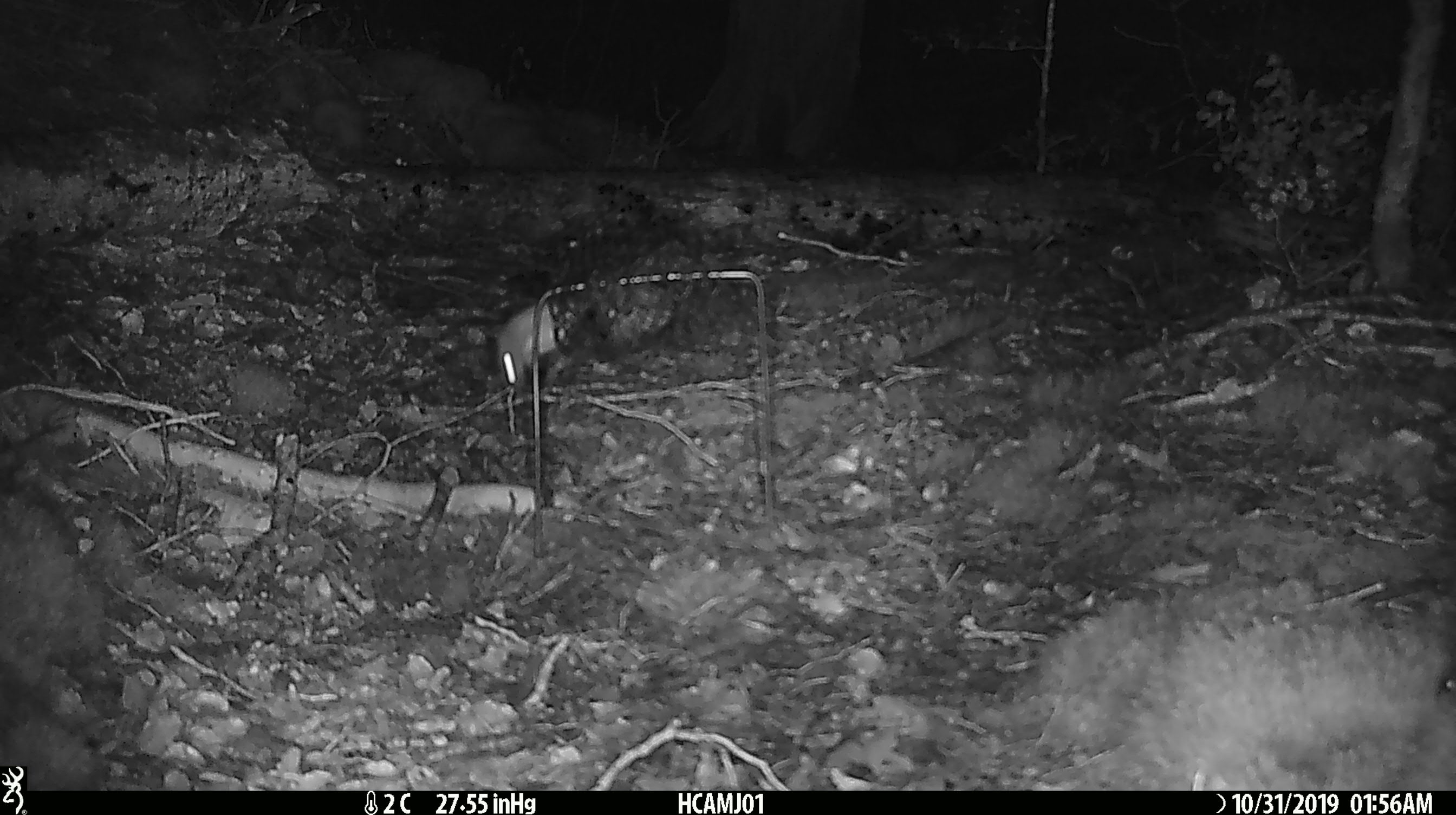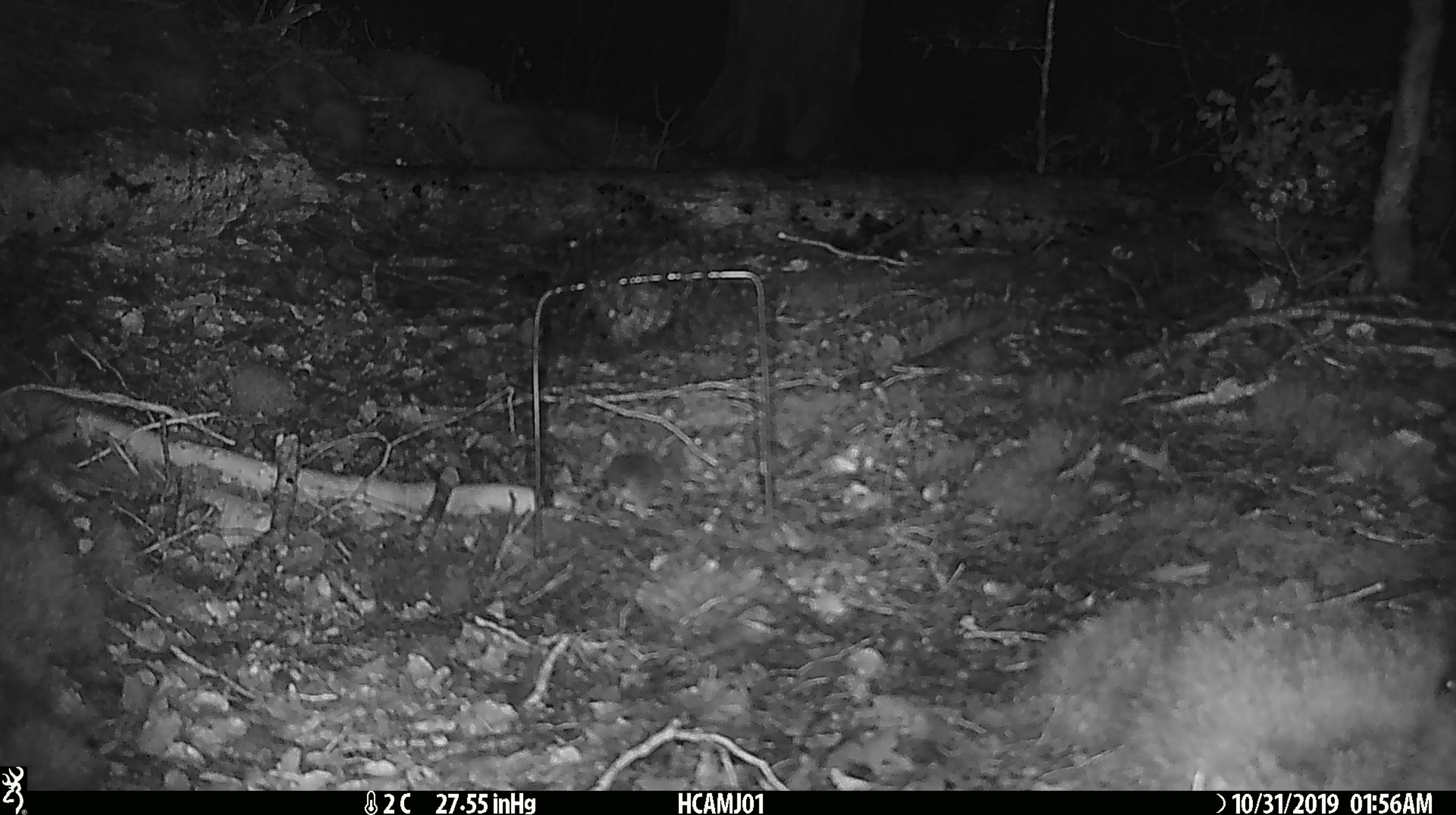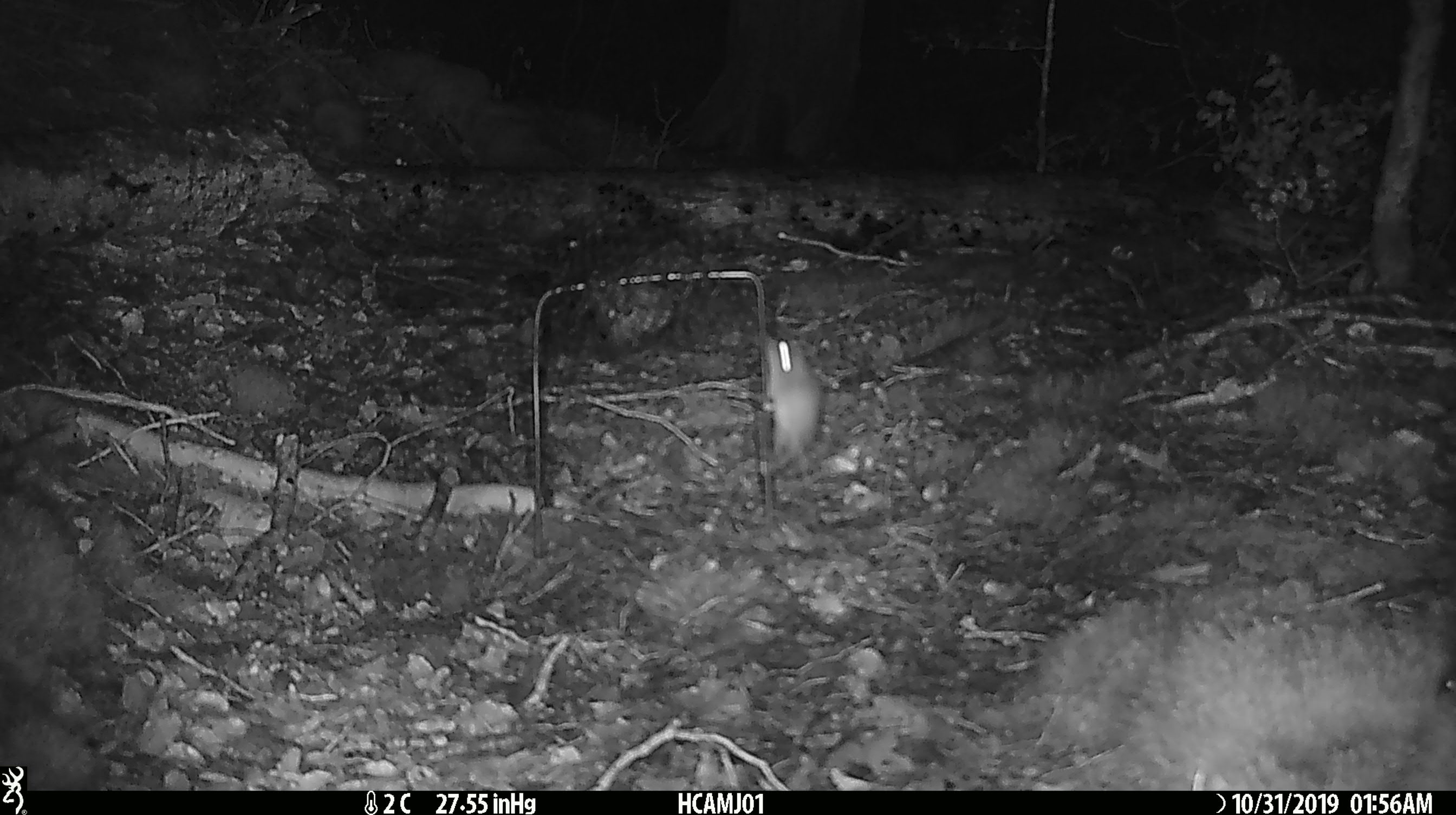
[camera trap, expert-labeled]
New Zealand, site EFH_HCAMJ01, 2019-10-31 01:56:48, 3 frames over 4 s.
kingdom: Animalia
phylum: Chordata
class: Mammalia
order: Rodentia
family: Muridae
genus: Mus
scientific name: Mus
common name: mouse